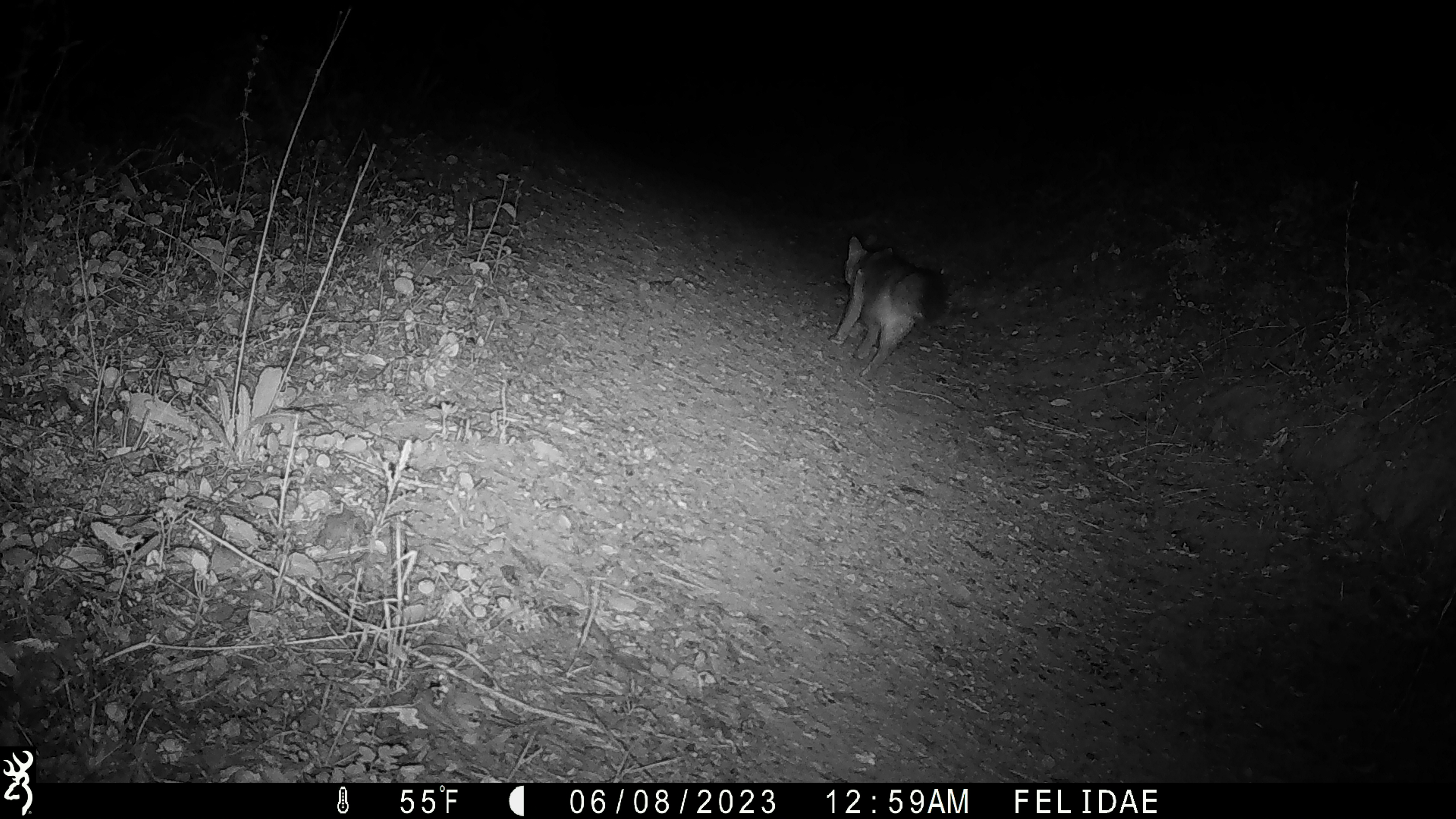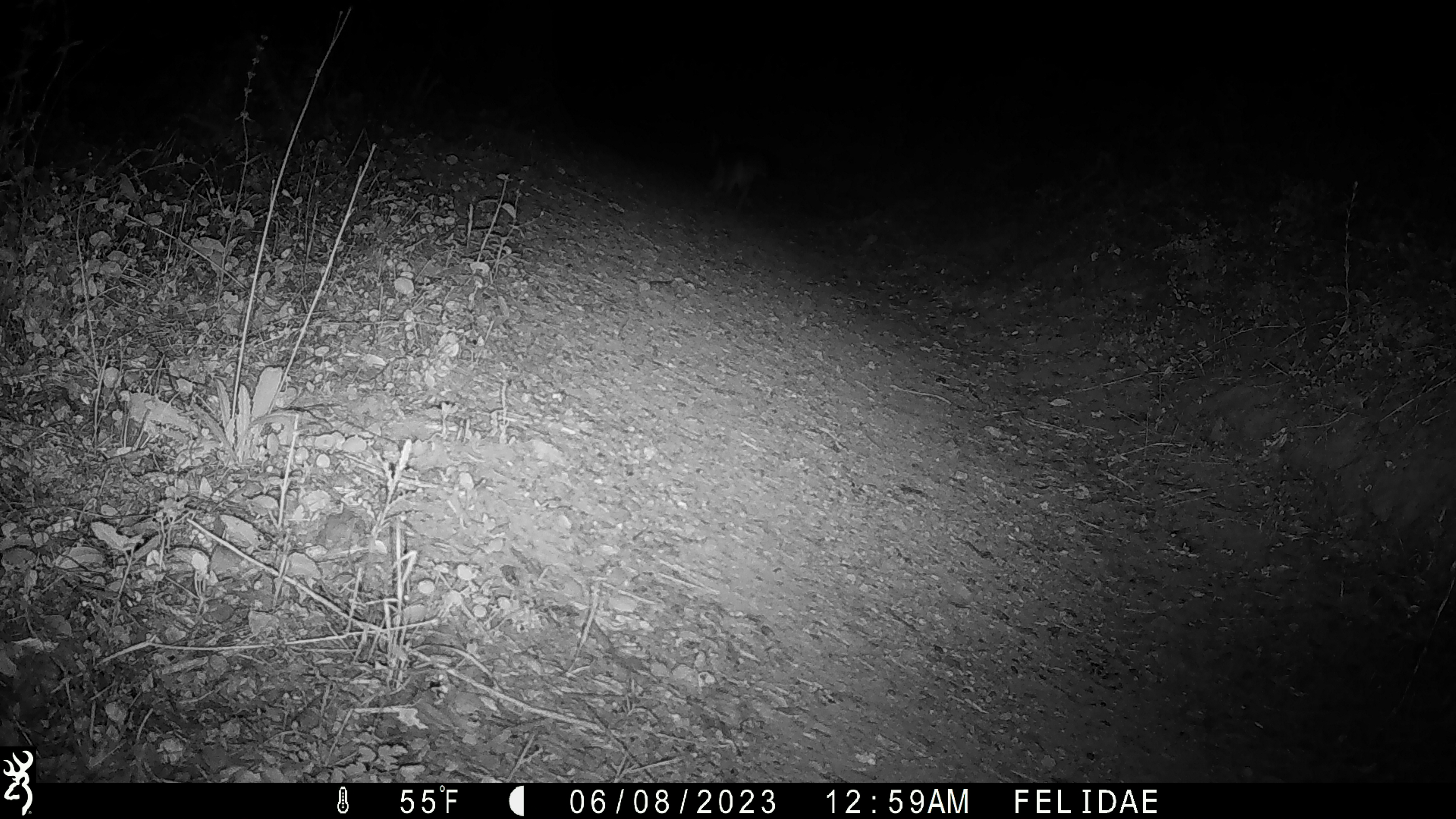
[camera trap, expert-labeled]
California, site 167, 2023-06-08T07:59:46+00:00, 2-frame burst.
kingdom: Animalia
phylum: Chordata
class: Mammalia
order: Carnivora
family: Canidae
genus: Urocyon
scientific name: Urocyon cinereoargenteus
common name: gray fox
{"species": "gray fox (Urocyon cinereoargenteus)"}